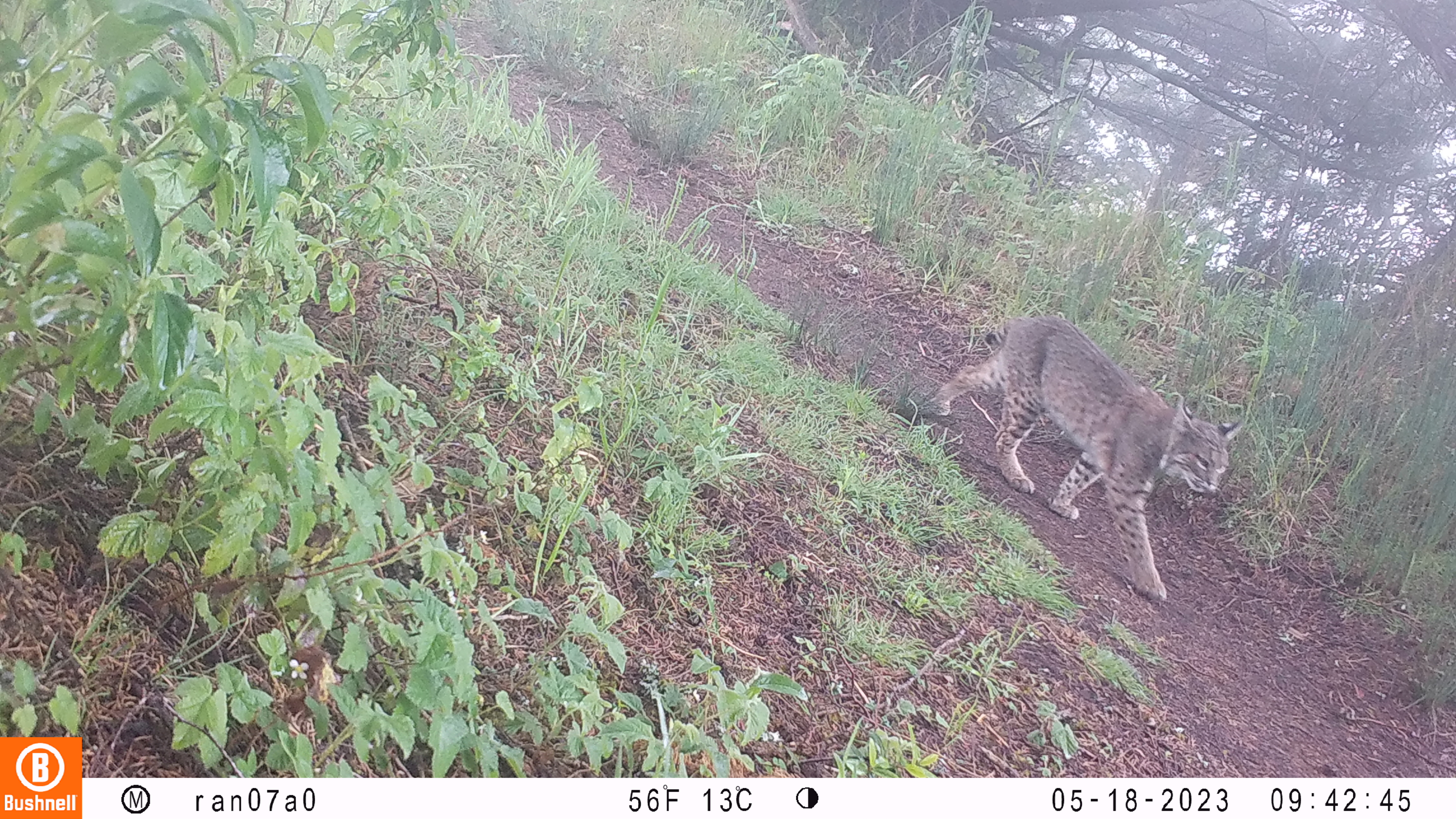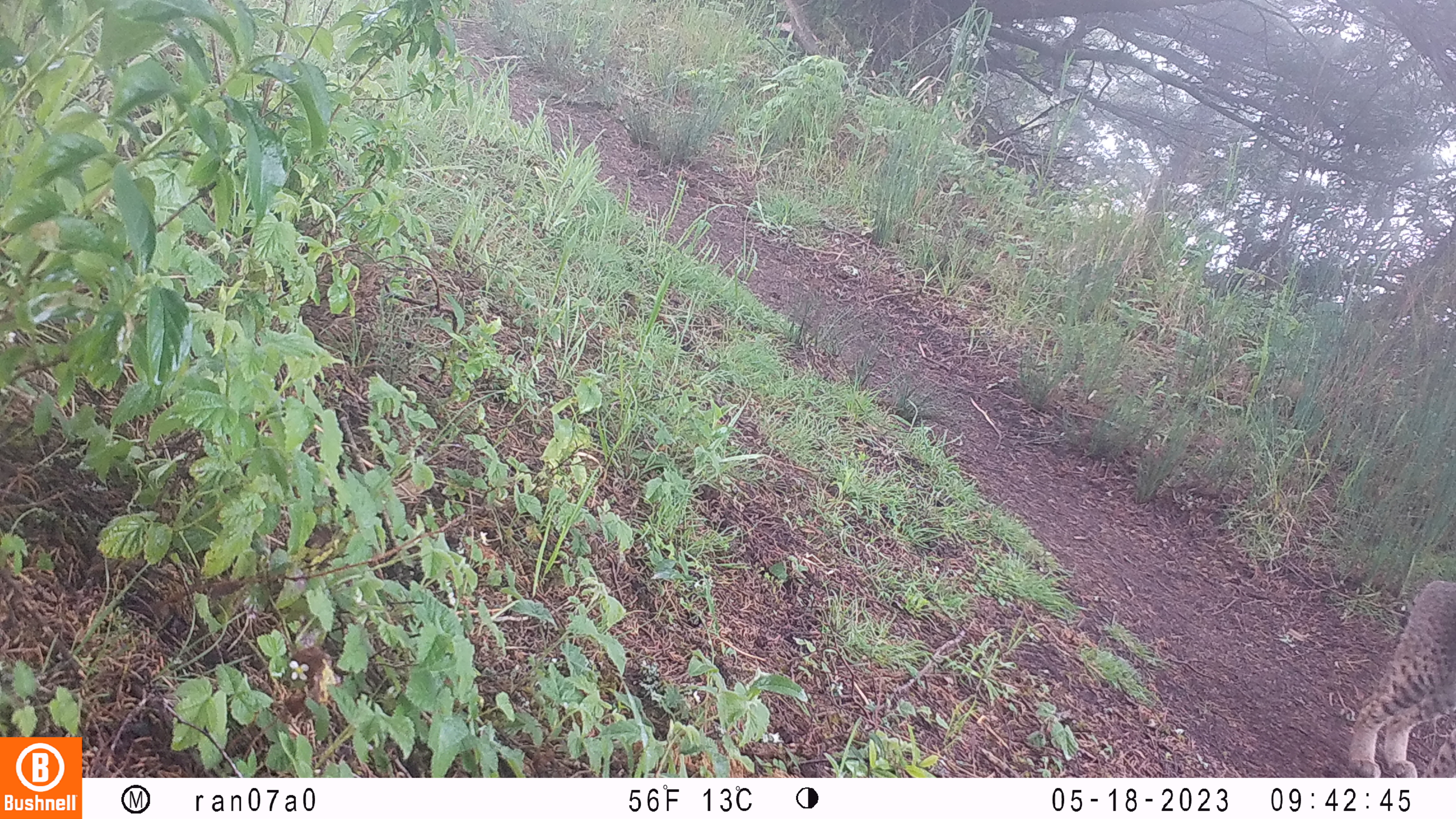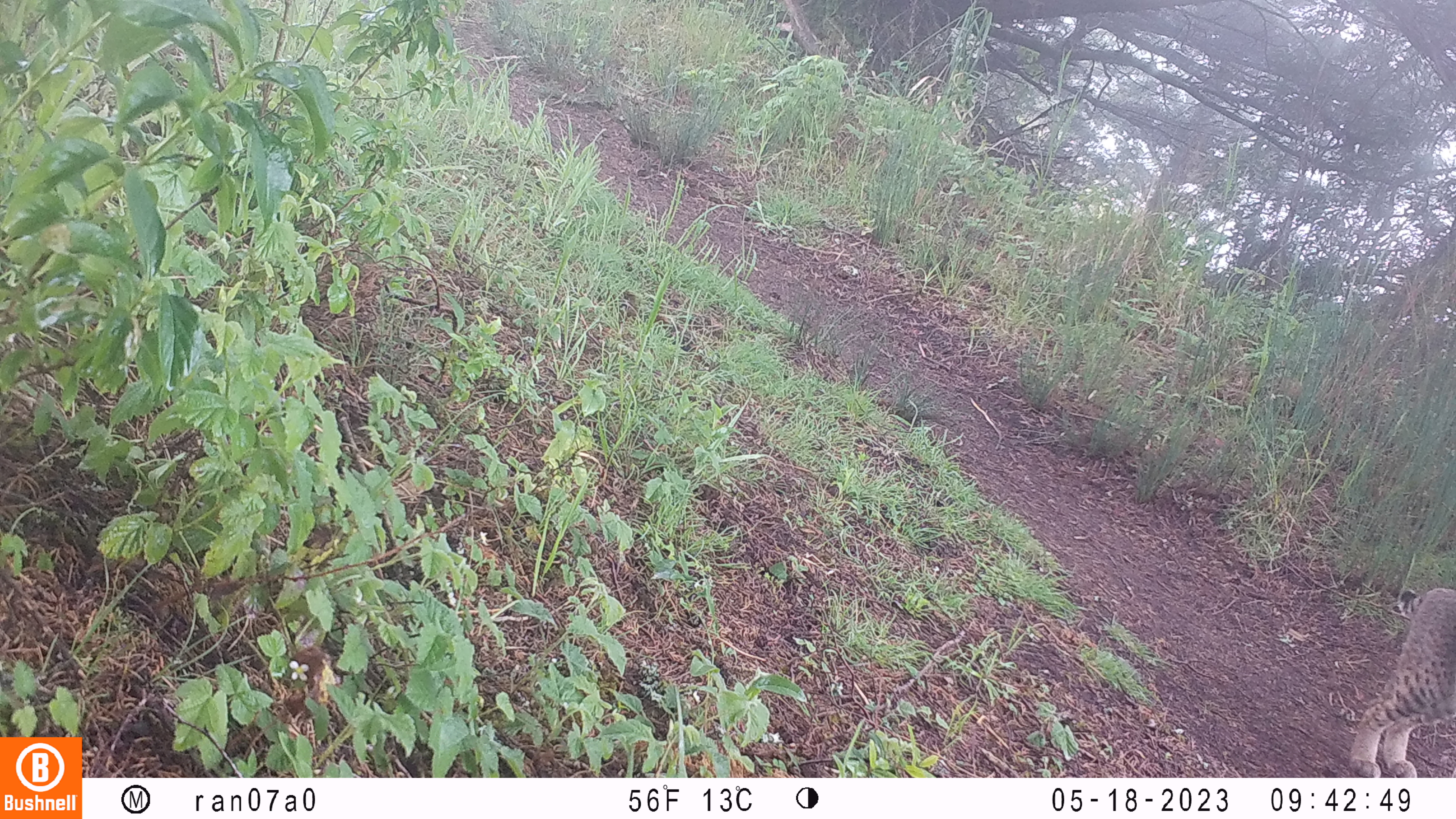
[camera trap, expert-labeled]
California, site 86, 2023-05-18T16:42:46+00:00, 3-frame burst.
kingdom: Animalia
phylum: Chordata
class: Mammalia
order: Carnivora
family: Felidae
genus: Lynx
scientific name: Lynx rufus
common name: bobcat